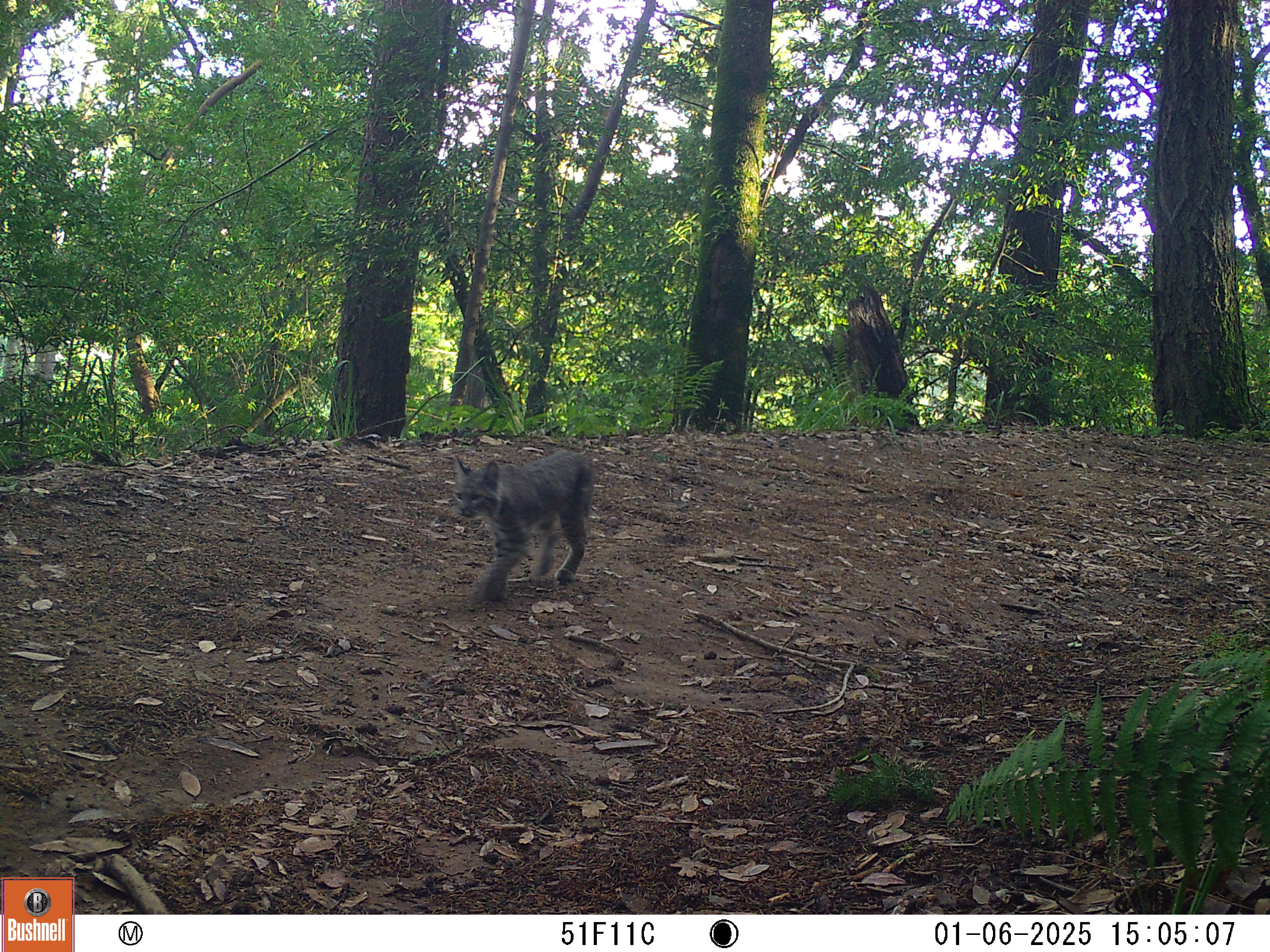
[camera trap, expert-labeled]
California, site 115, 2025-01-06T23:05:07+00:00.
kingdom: Animalia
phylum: Chordata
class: Mammalia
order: Carnivora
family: Felidae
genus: Lynx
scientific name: Lynx rufus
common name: bobcat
Bobcat (Lynx rufus).